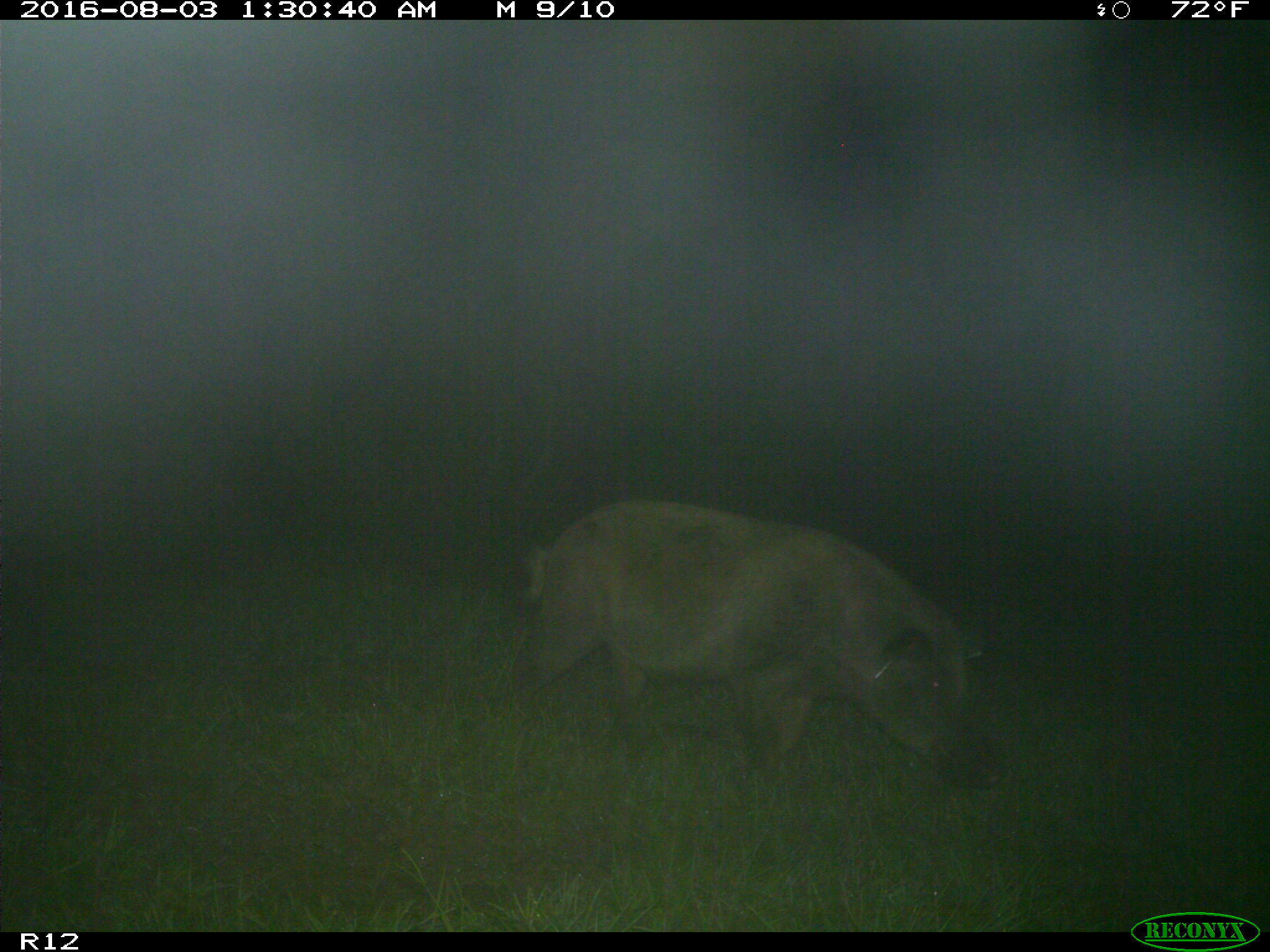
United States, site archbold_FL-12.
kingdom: Animalia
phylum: Chordata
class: Mammalia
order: Artiodactyla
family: Suidae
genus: Sus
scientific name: Sus scrofa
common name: wild boar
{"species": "Sus scrofa (wild boar)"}